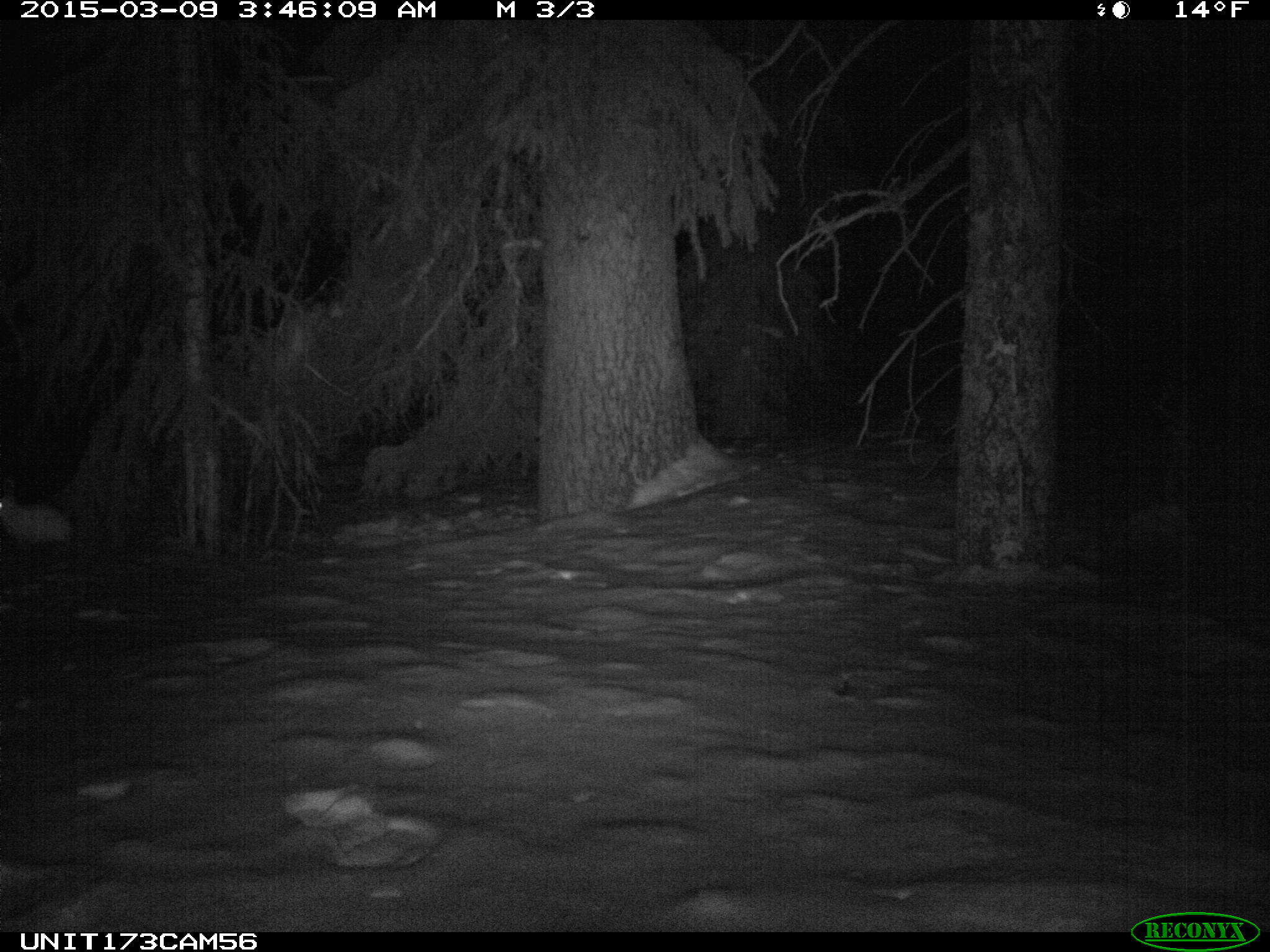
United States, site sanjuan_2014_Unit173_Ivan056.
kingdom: Animalia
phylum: Chordata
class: Mammalia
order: Lagomorpha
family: Leporidae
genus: Lepus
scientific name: Lepus americanus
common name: snowshoe hare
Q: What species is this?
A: Lepus americanus (snowshoe hare).